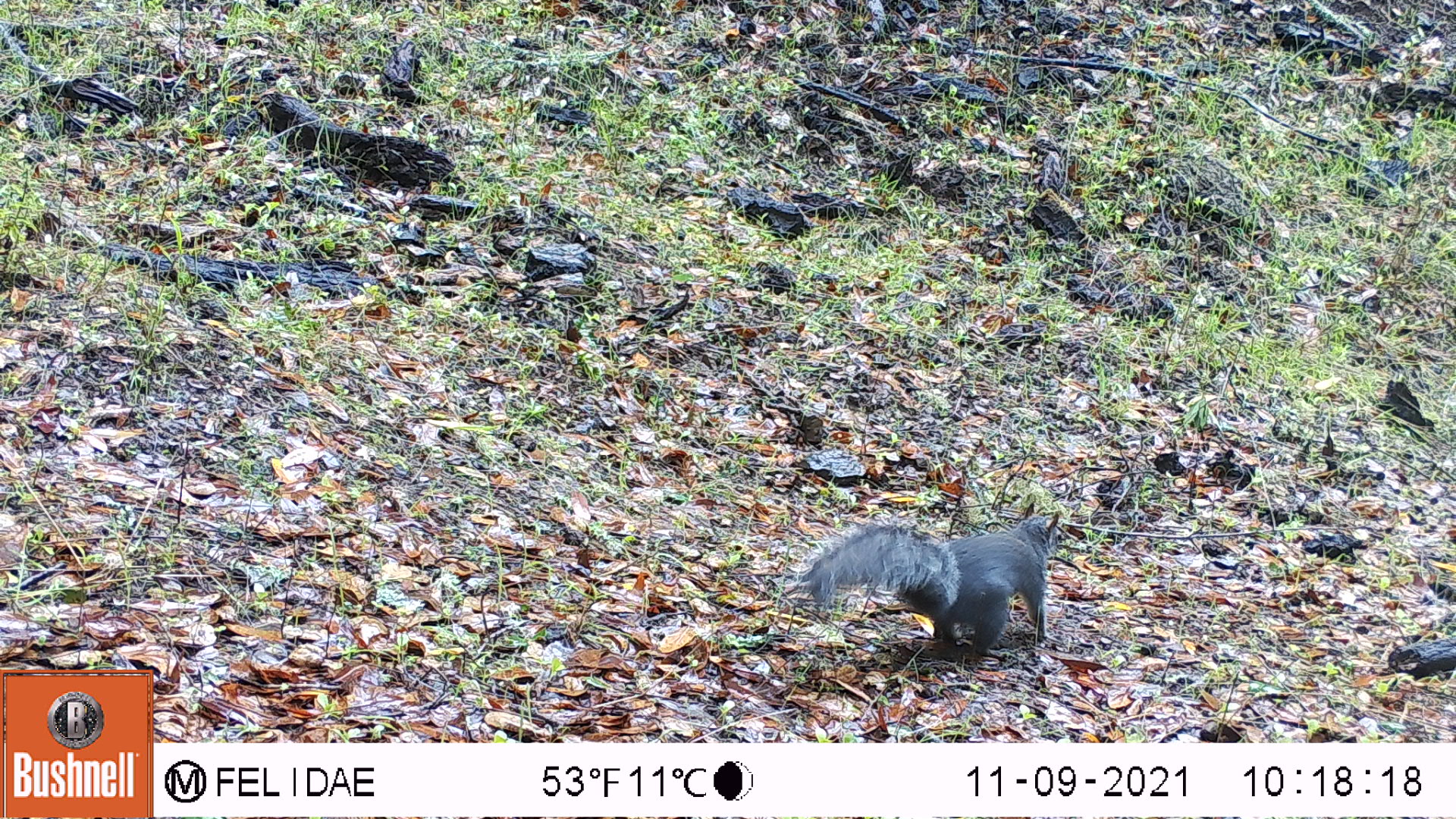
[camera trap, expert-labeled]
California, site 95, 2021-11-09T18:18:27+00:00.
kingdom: Animalia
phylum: Chordata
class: Mammalia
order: Rodentia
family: Sciuridae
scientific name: Sciuridae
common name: squirrel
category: unknown squirrel